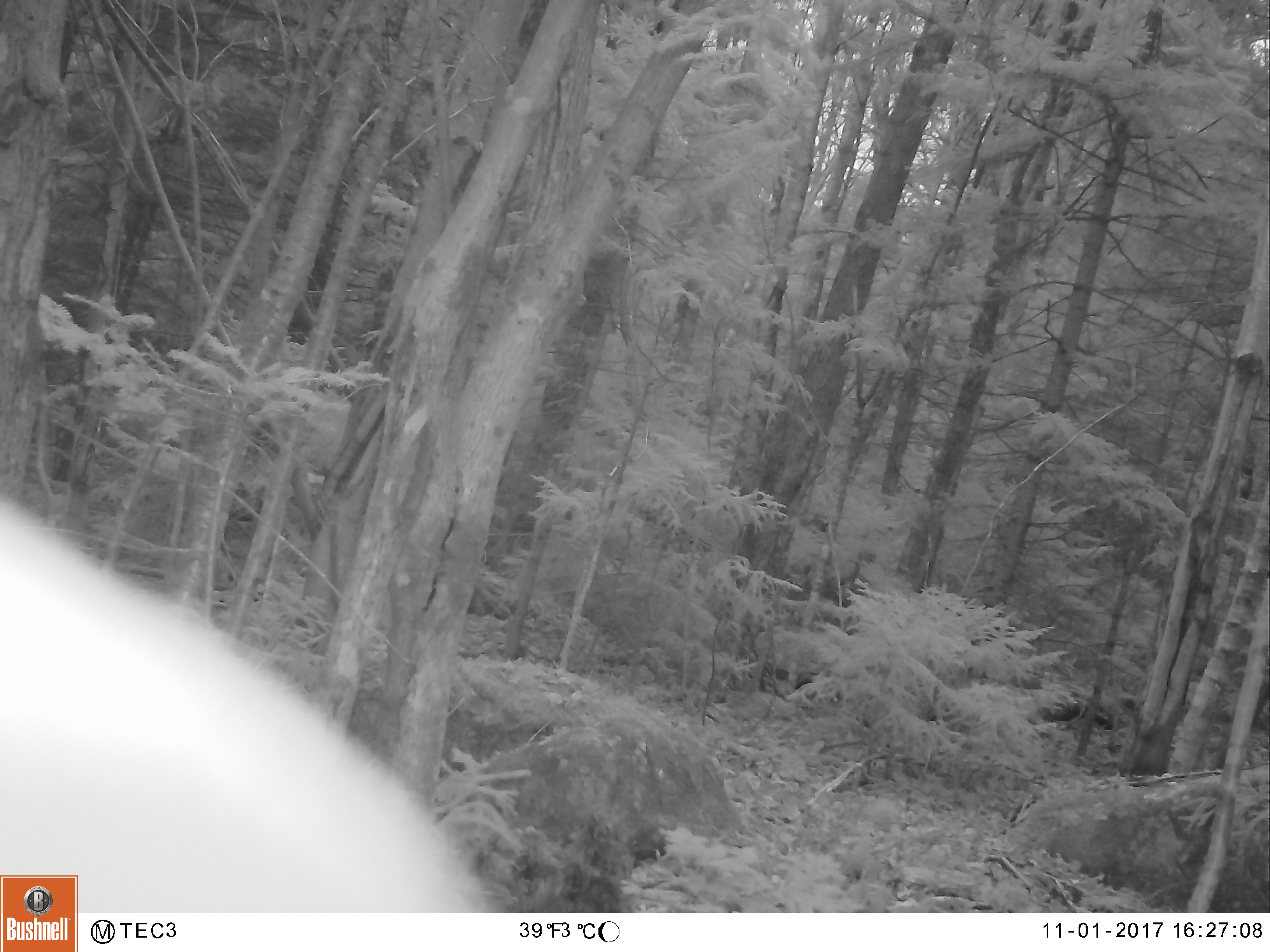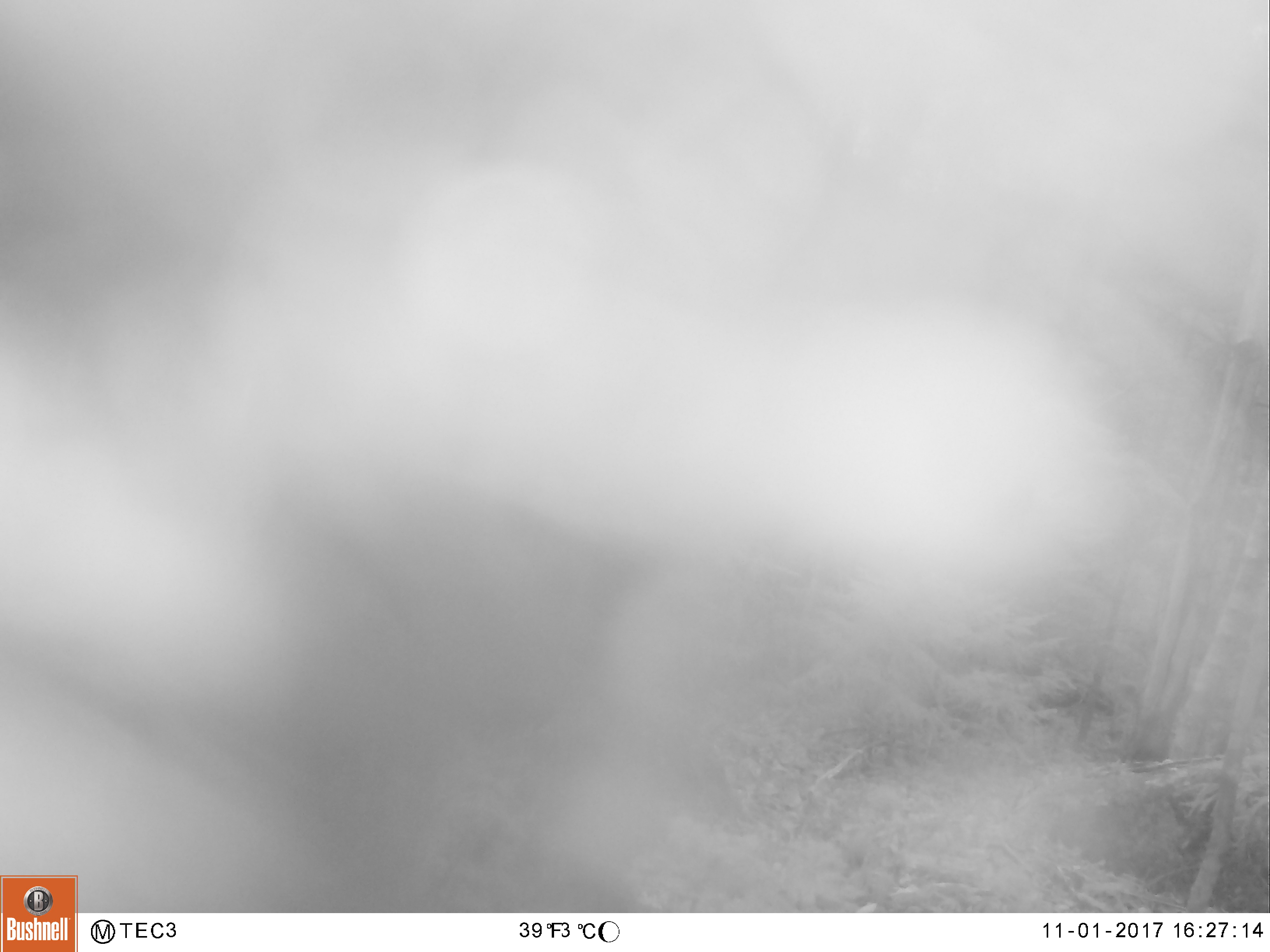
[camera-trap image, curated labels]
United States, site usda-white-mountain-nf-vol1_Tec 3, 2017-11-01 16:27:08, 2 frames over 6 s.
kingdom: Animalia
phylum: Chordata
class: Mammalia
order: Carnivora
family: Ursidae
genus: Ursus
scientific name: Ursus americanus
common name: black bear